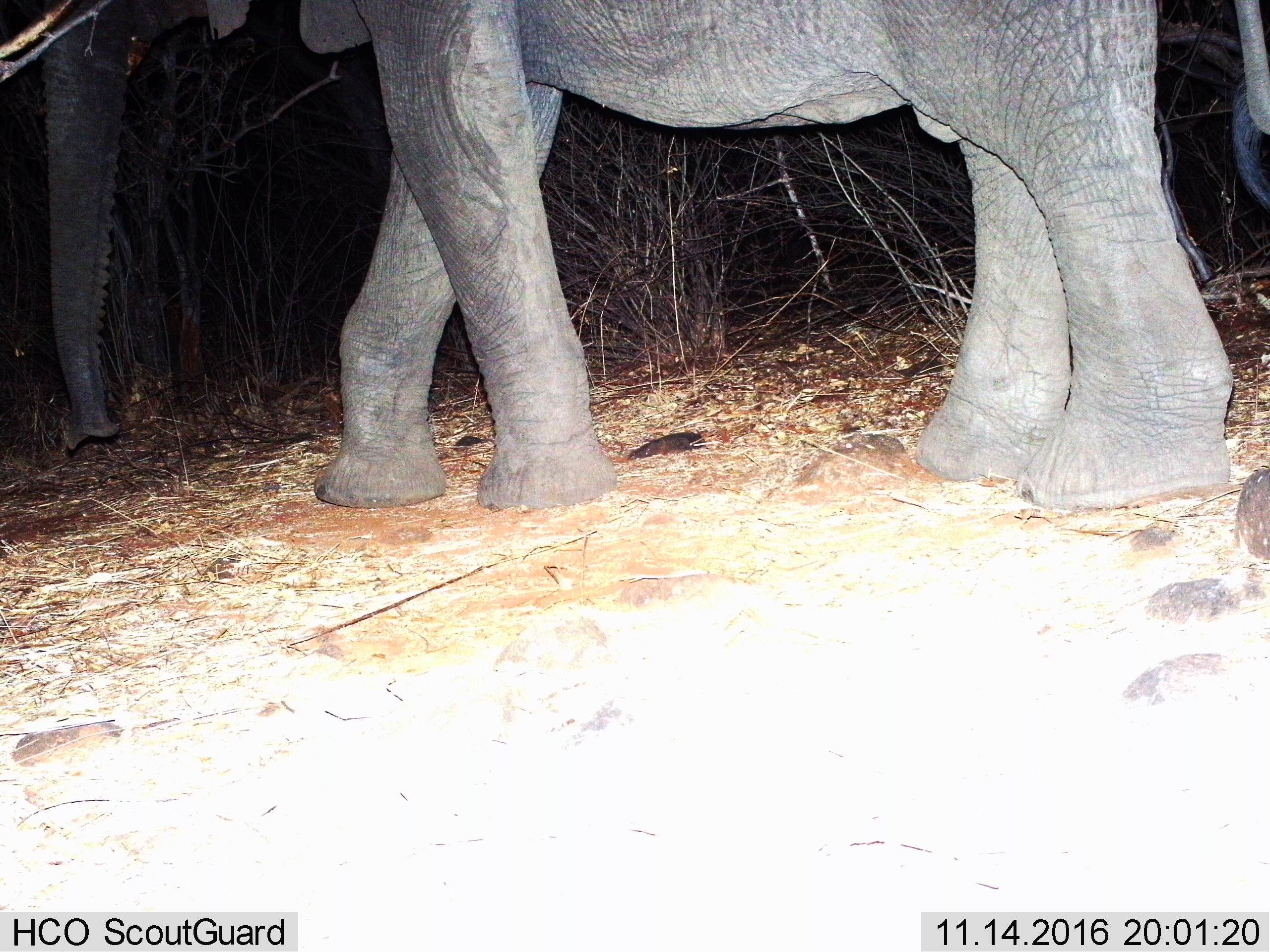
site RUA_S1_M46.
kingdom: Animalia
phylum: Chordata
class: Mammalia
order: Proboscidea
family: Elephantidae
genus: Loxodonta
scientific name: Loxodonta africana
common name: african bush elephant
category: elephant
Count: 1.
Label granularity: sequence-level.